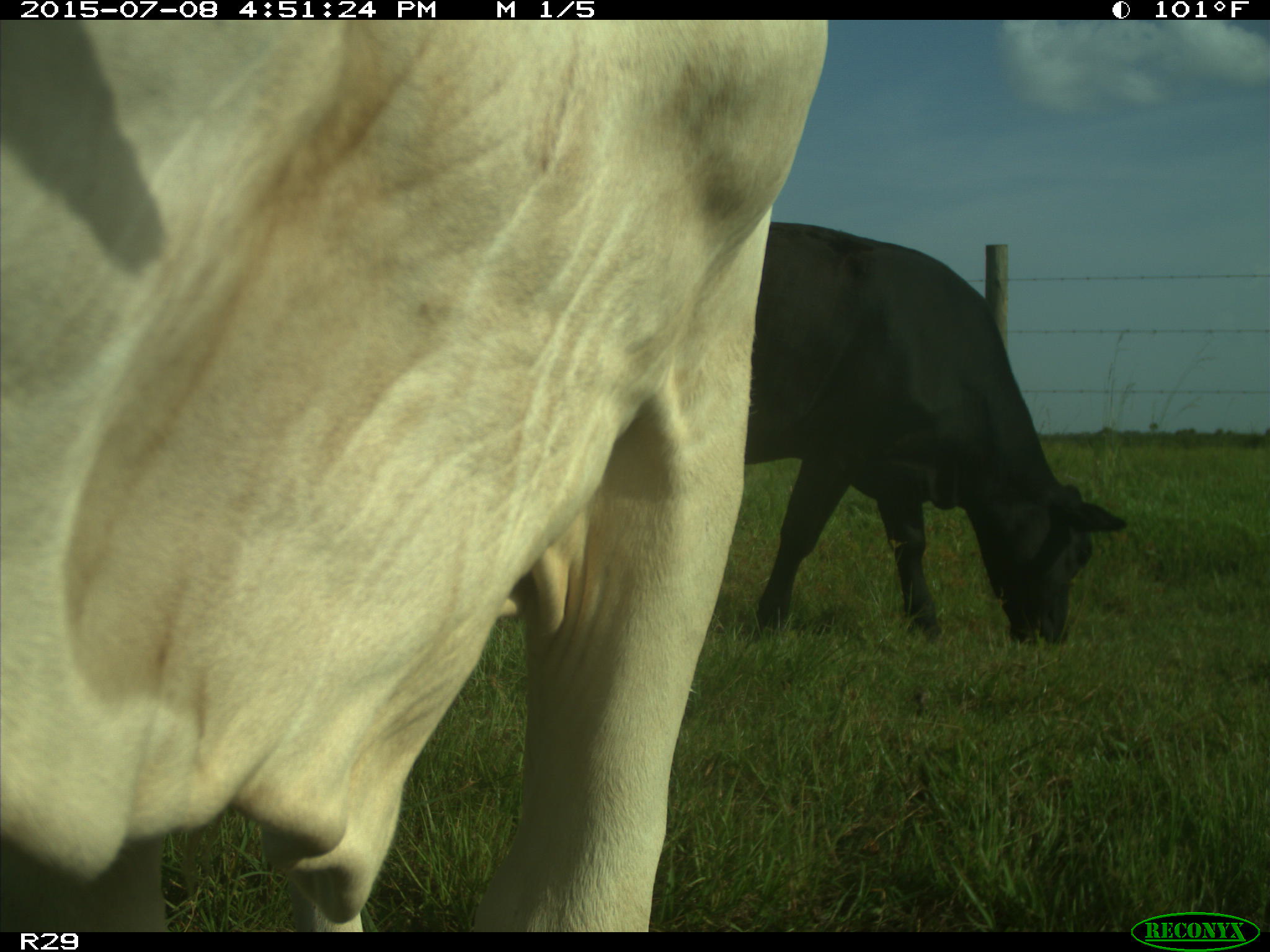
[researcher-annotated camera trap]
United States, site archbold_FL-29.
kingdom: Animalia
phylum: Chordata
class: Mammalia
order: Artiodactyla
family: Bovidae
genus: Bos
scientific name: Bos taurus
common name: domestic cow